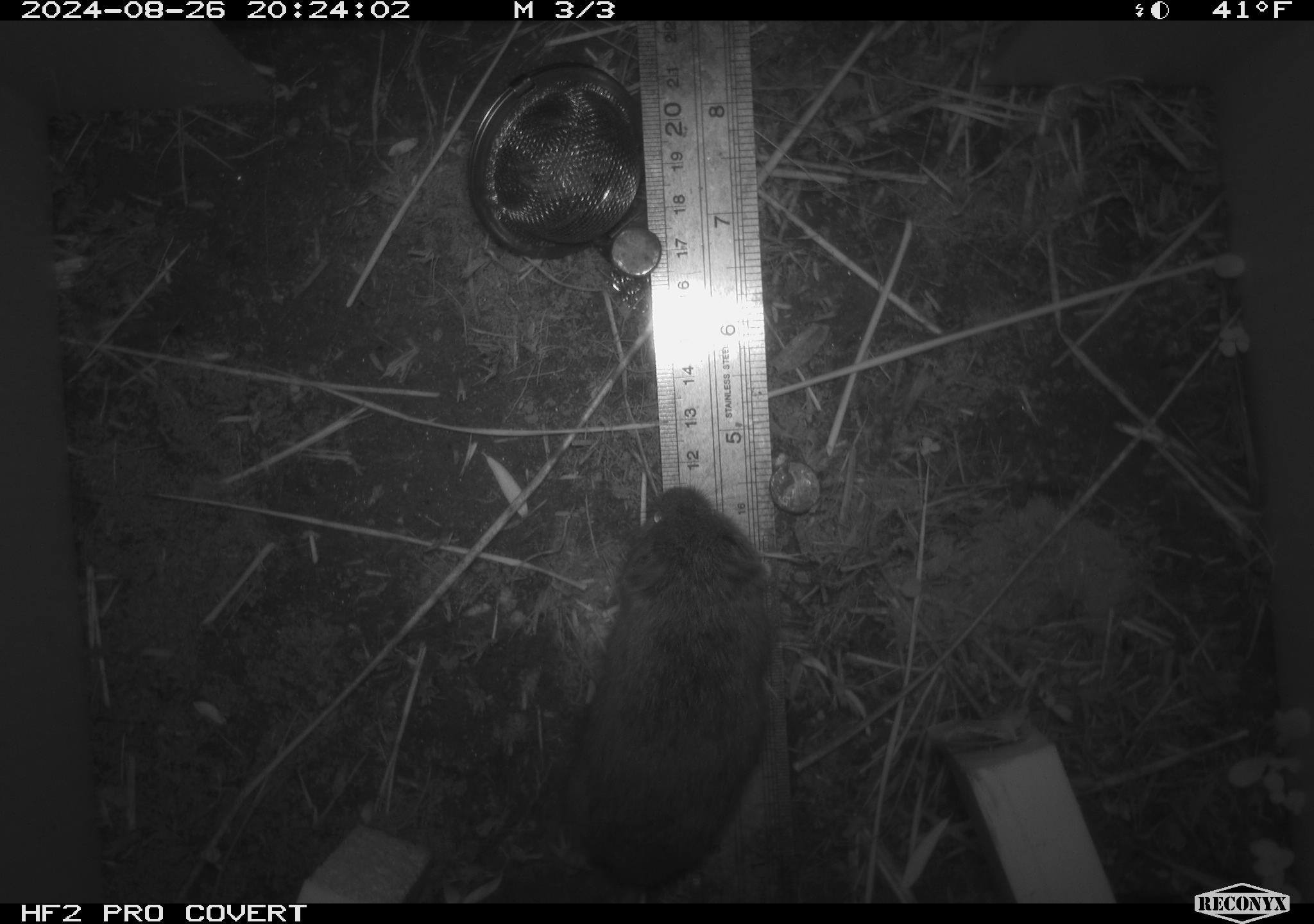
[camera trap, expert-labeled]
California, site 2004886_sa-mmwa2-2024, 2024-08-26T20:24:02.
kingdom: Animalia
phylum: Chordata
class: Mammalia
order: Rodentia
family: Cricetidae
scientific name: Arvicolinae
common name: voles, lemmings, and muskrats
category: arvicolinae subfamily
Arvicolinae subfamily (voles, lemmings, and muskrats) (Arvicolinae).